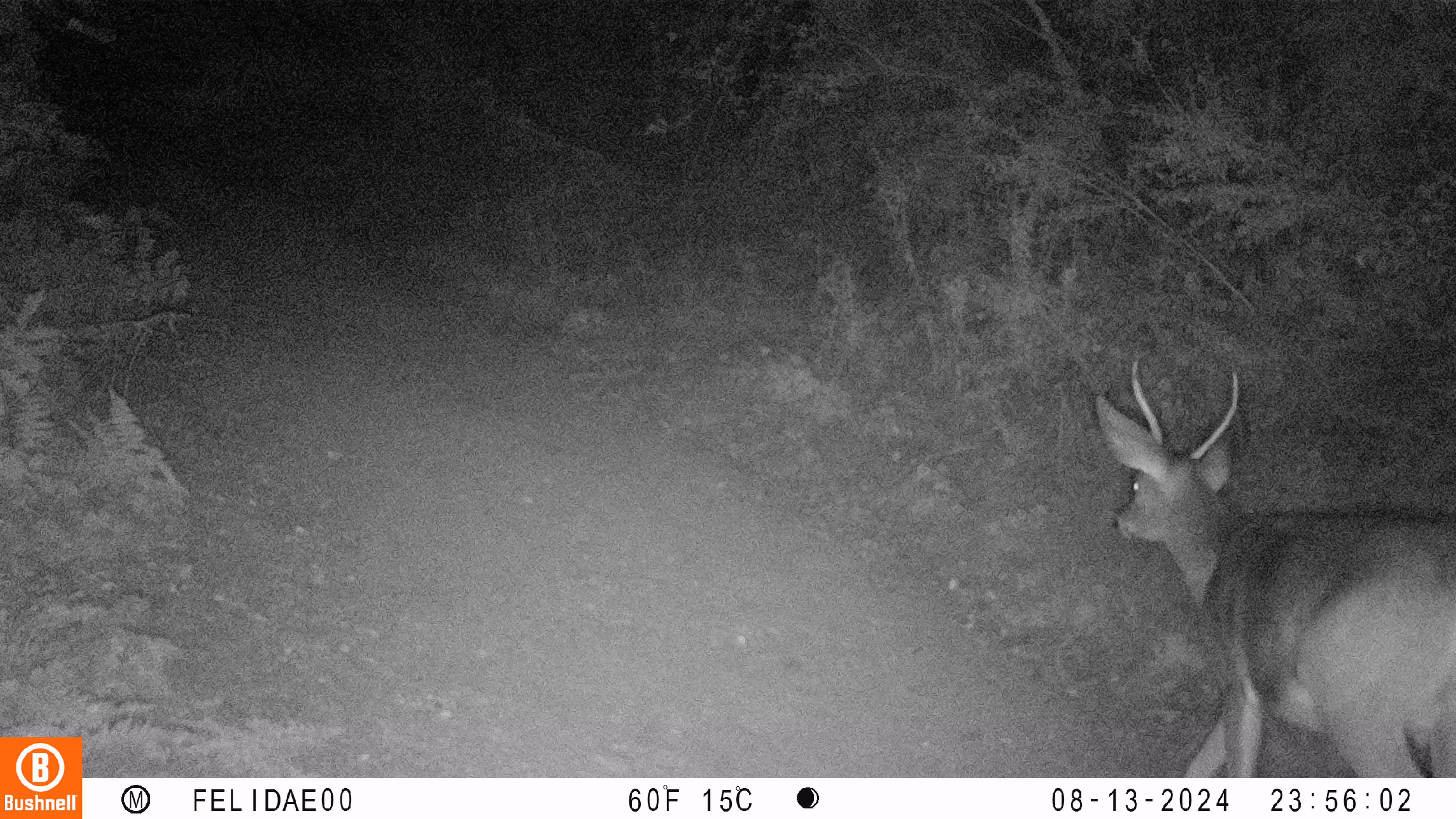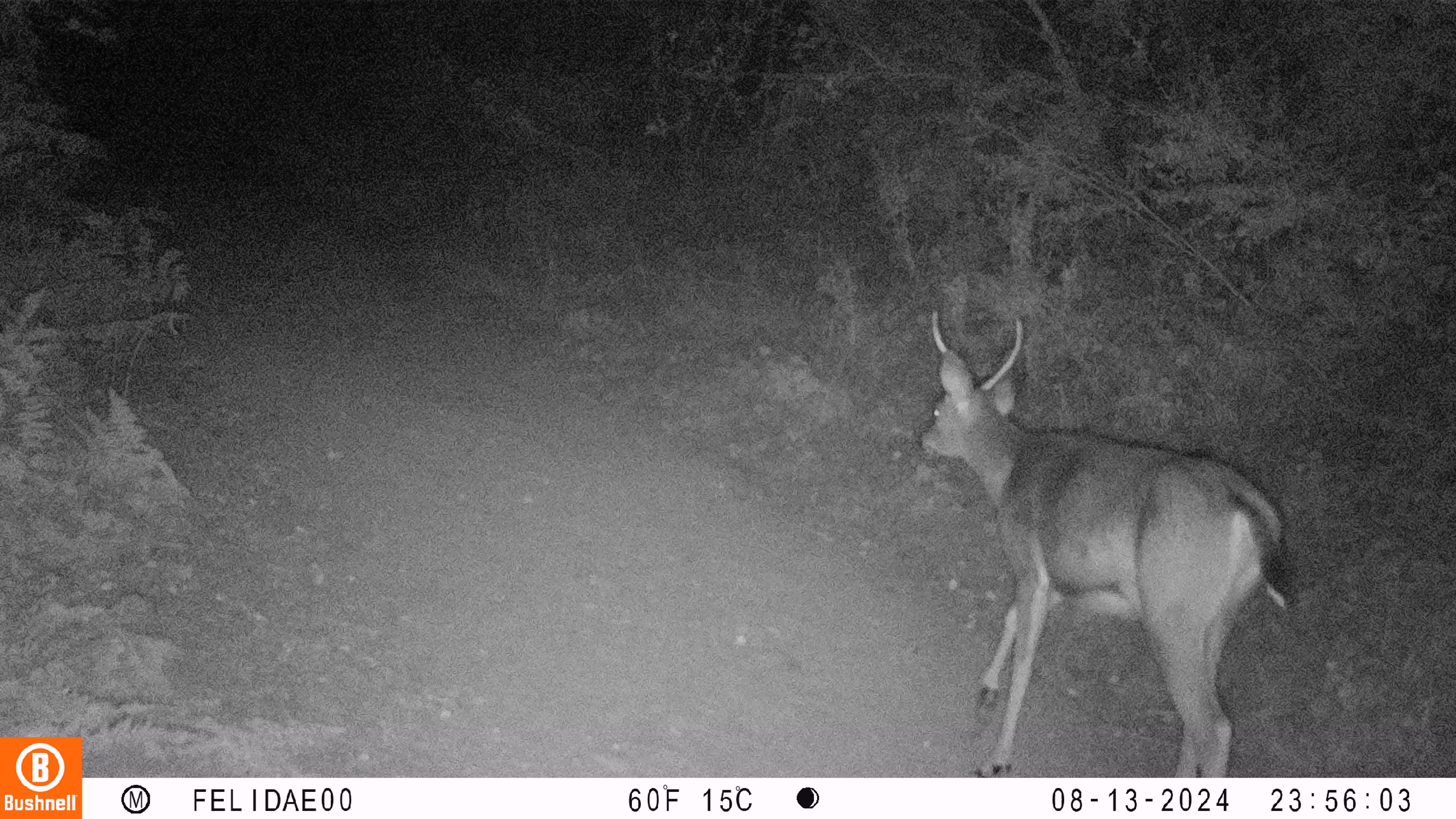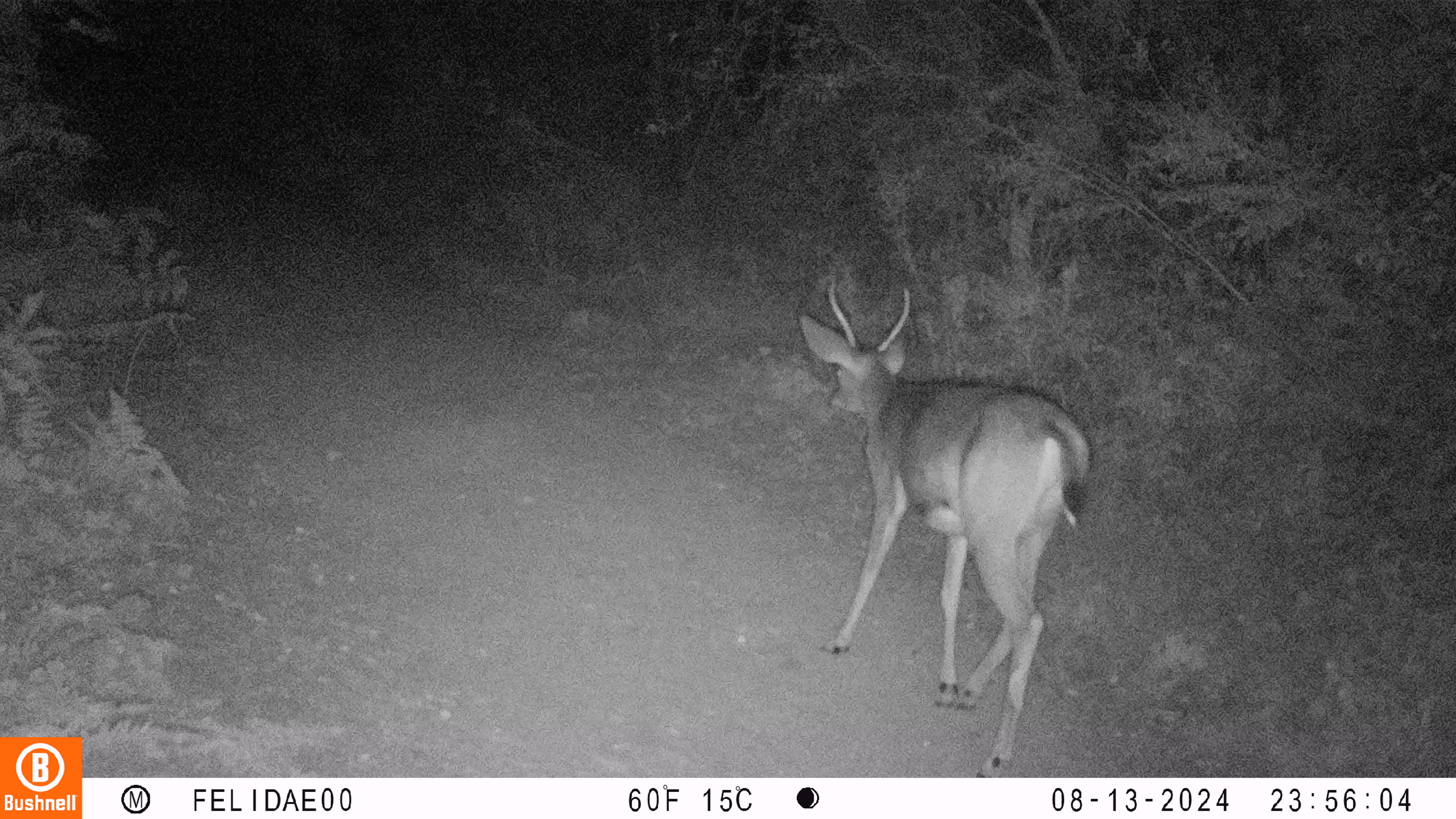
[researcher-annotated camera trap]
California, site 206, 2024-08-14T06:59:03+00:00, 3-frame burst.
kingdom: Animalia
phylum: Chordata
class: Mammalia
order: Artiodactyla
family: Cervidae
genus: Odocoileus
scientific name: Odocoileus hemionus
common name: mule deer